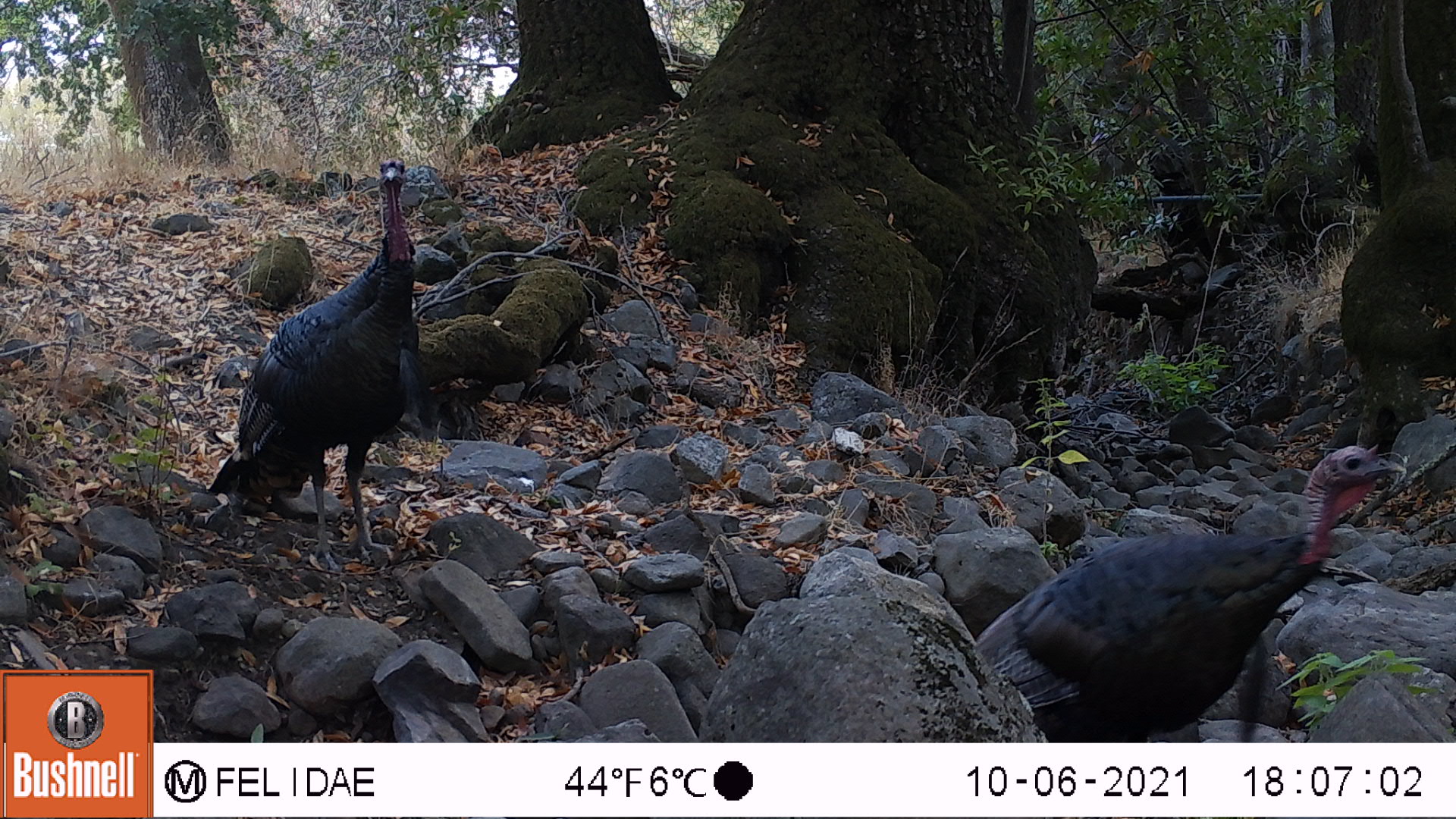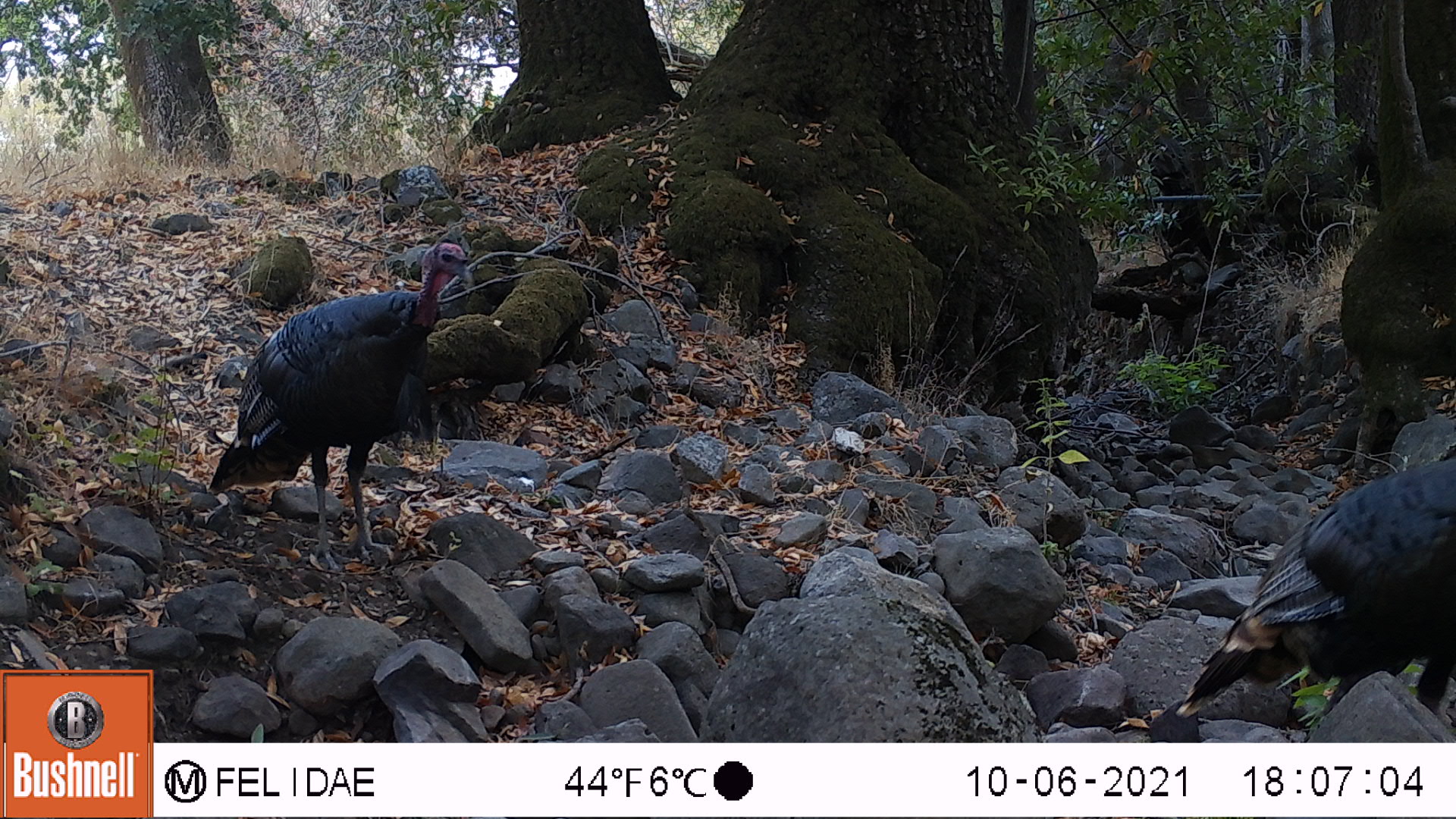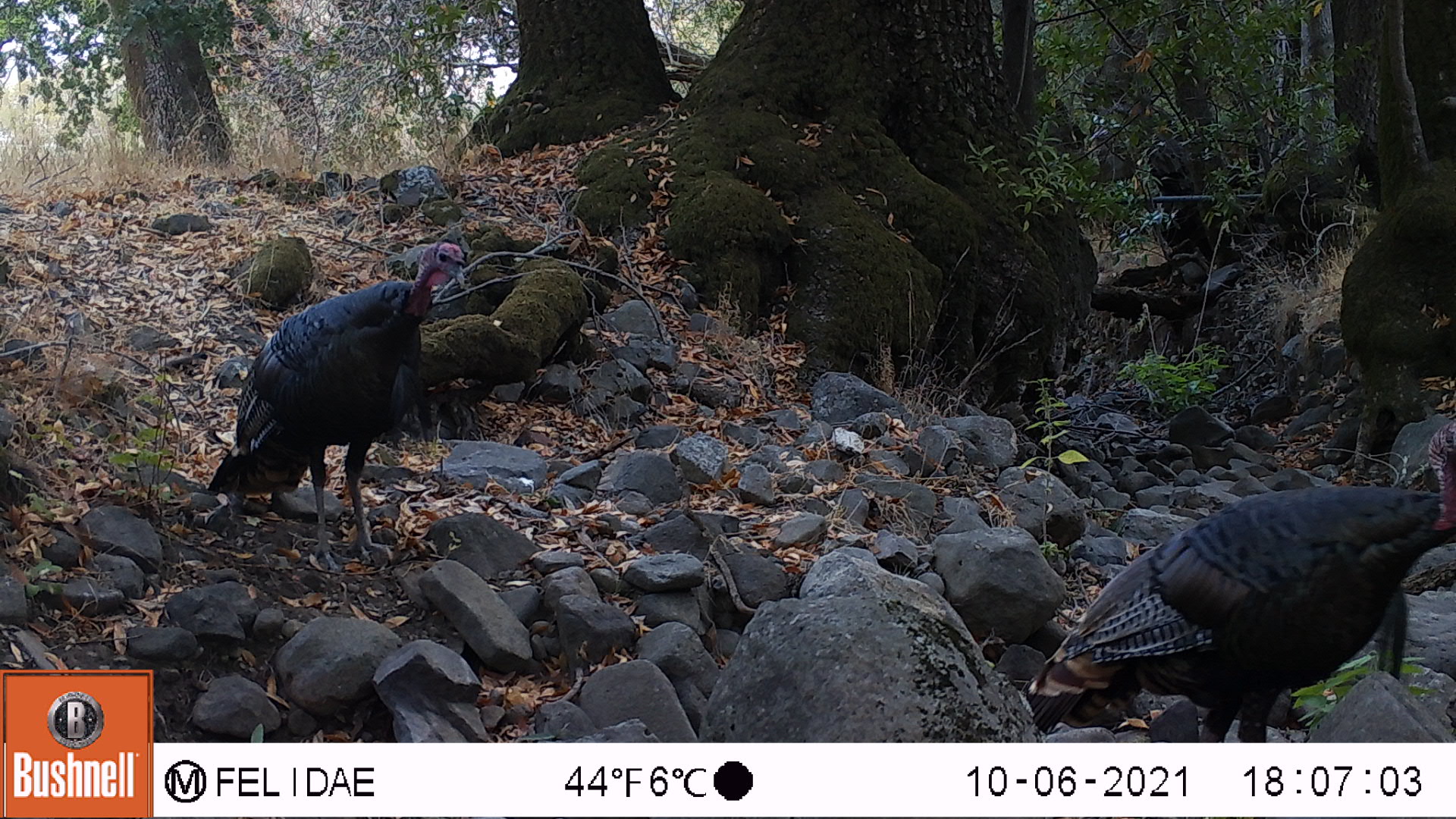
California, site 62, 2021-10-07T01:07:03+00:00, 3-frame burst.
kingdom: Animalia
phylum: Chordata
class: Aves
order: Galliformes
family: Phasianidae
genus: Meleagris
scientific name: Meleagris gallopavo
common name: turkey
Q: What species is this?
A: Turkey (Meleagris gallopavo).